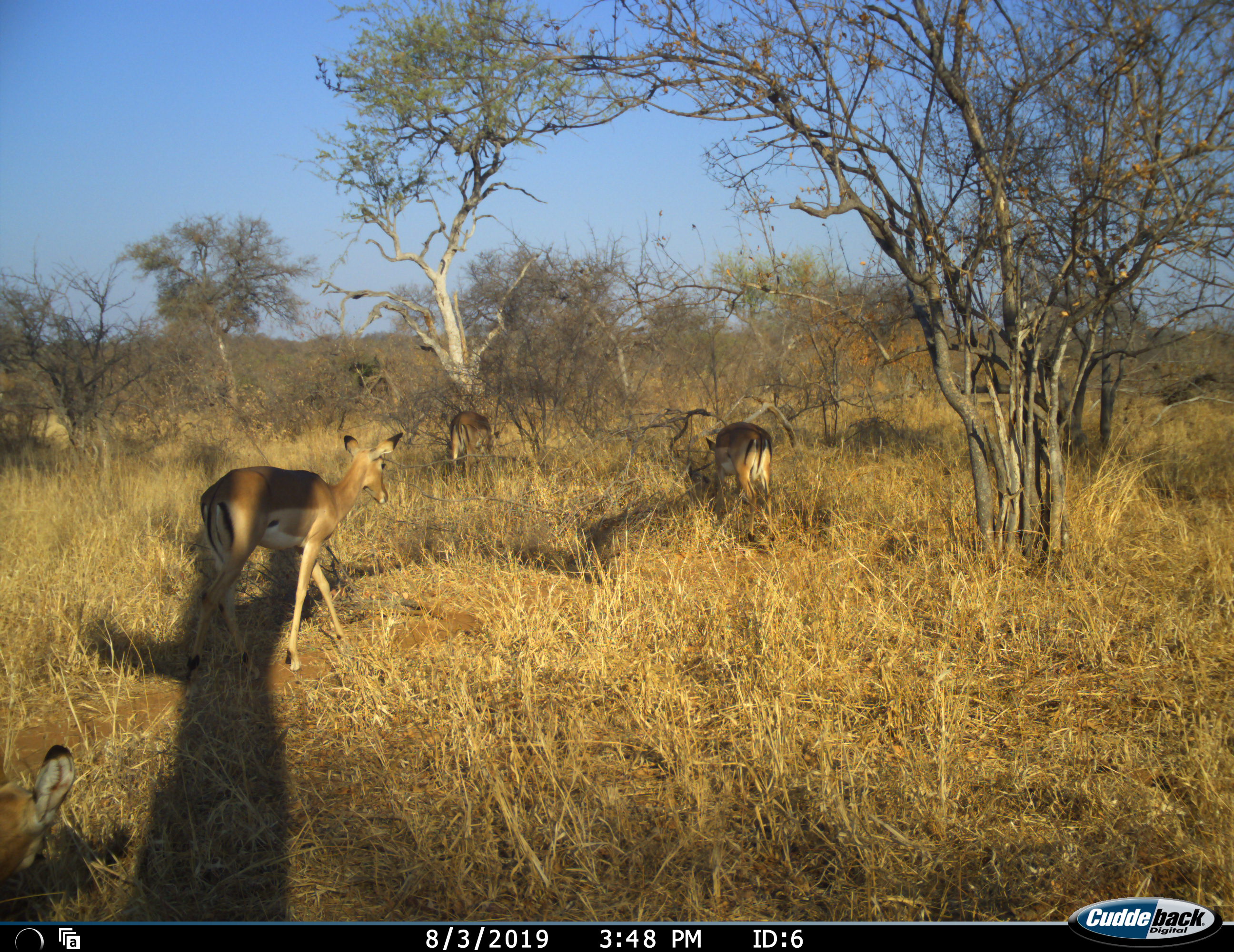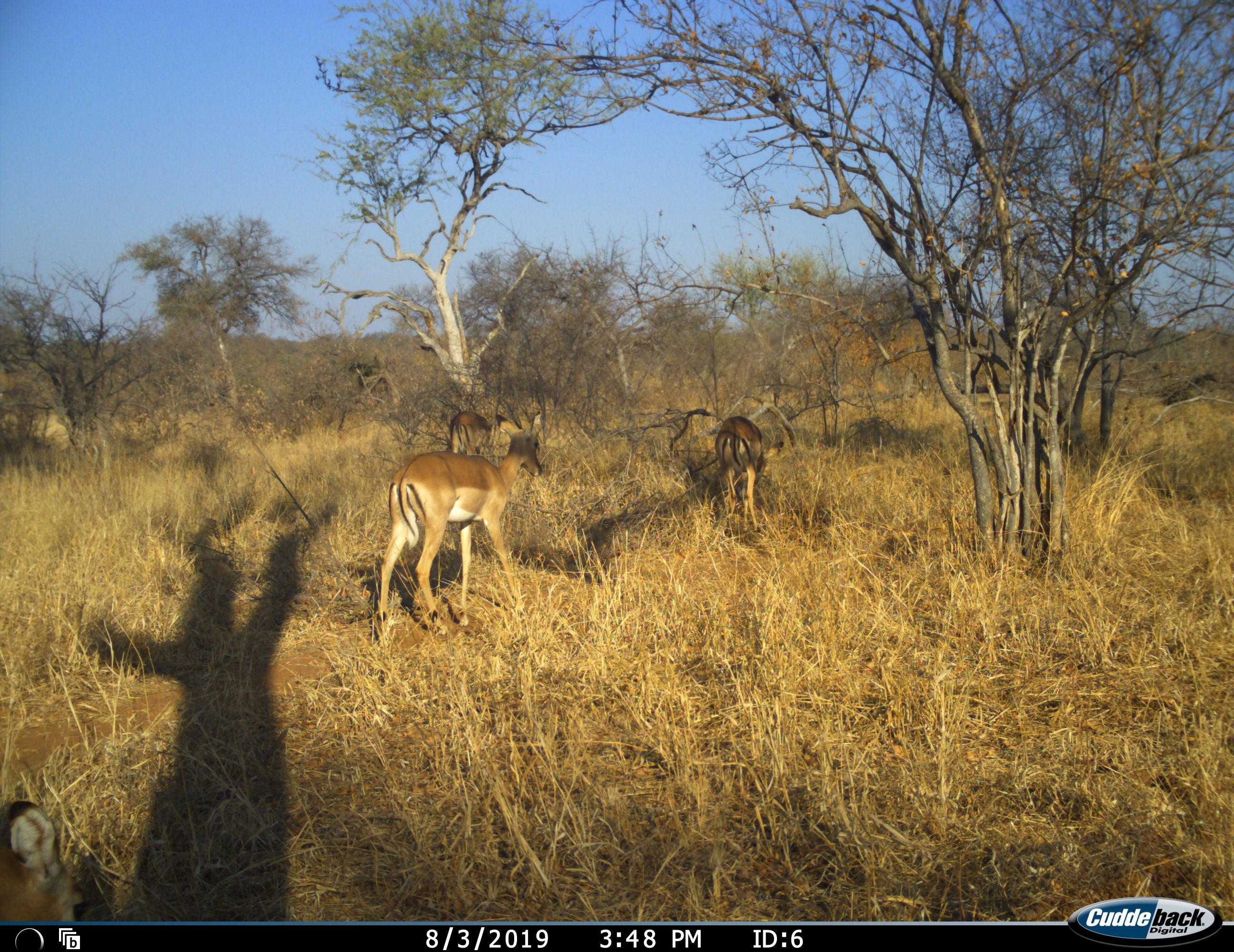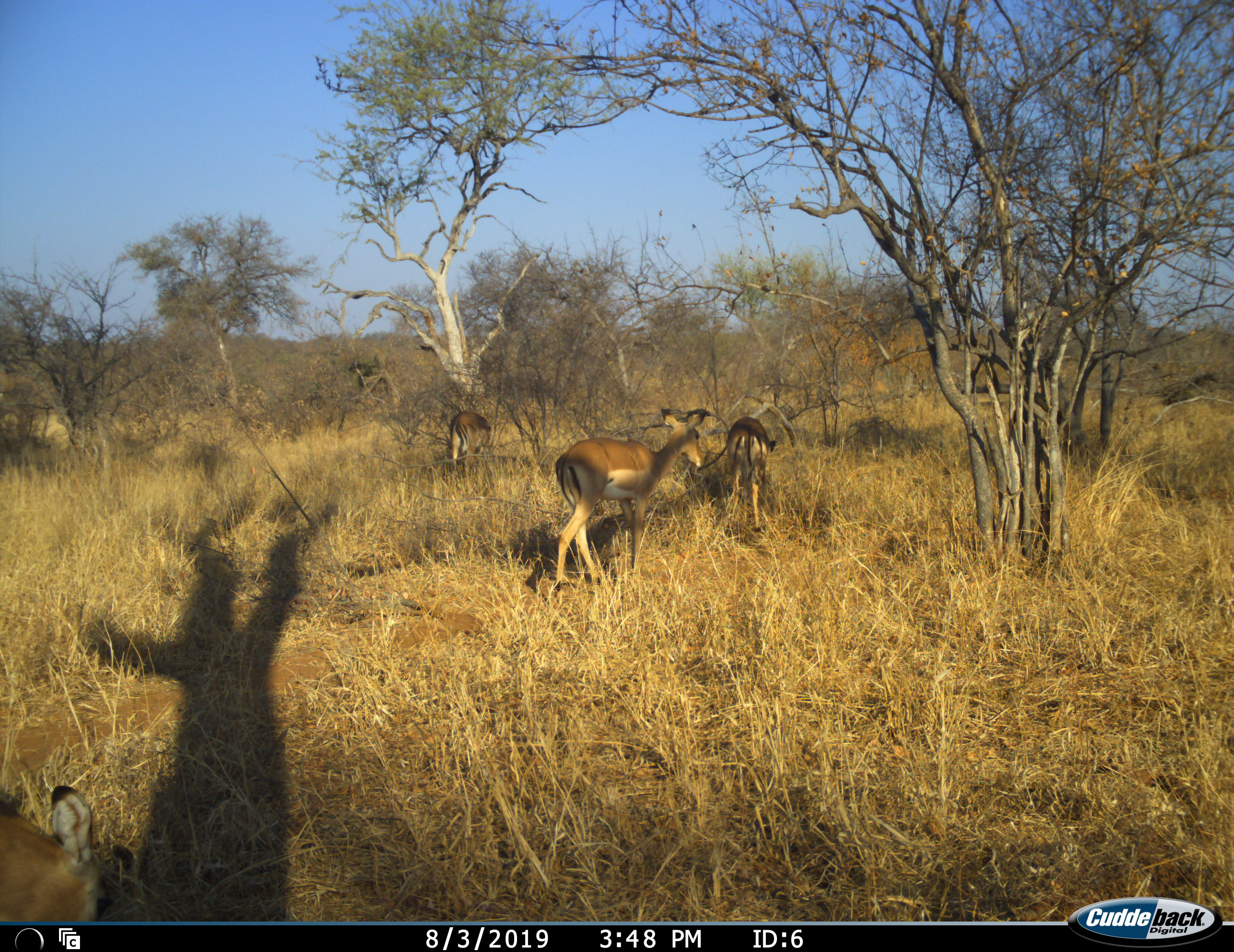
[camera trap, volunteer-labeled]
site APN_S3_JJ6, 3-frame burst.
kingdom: Animalia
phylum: Chordata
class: Mammalia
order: Artiodactyla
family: Bovidae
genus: Aepyceros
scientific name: Aepyceros melampus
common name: impala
Impala (Aepyceros melampus), count 4. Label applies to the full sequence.